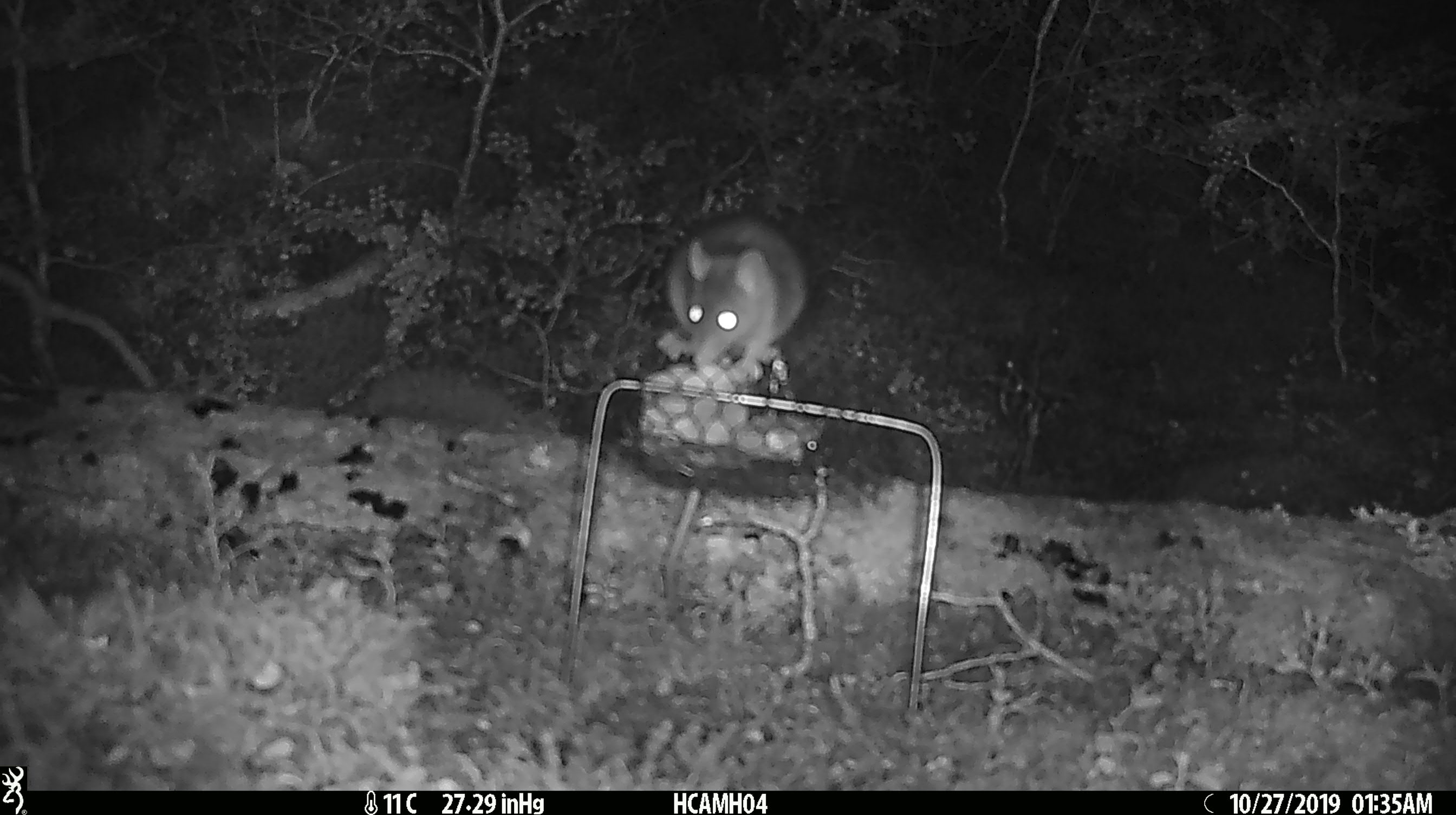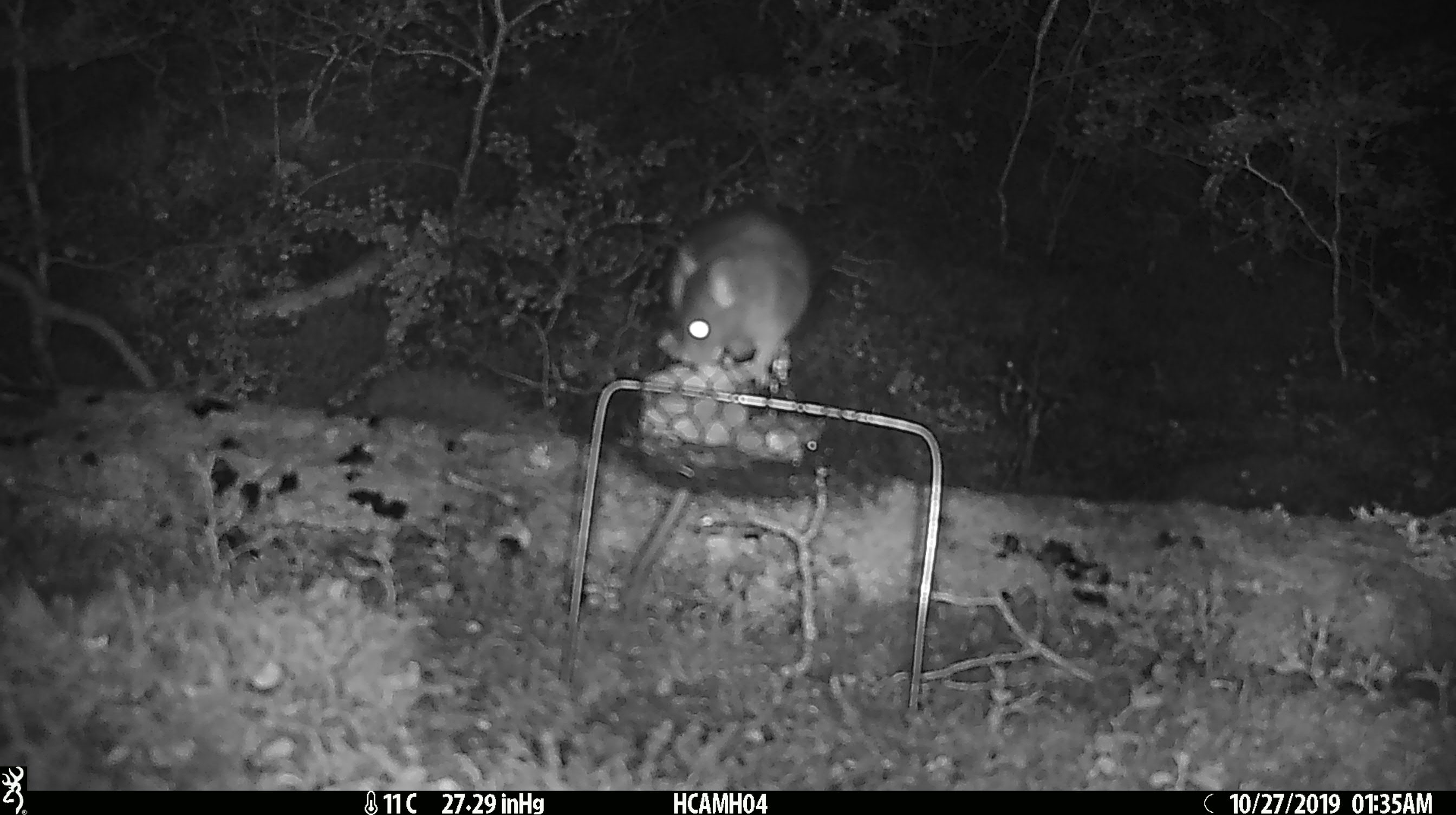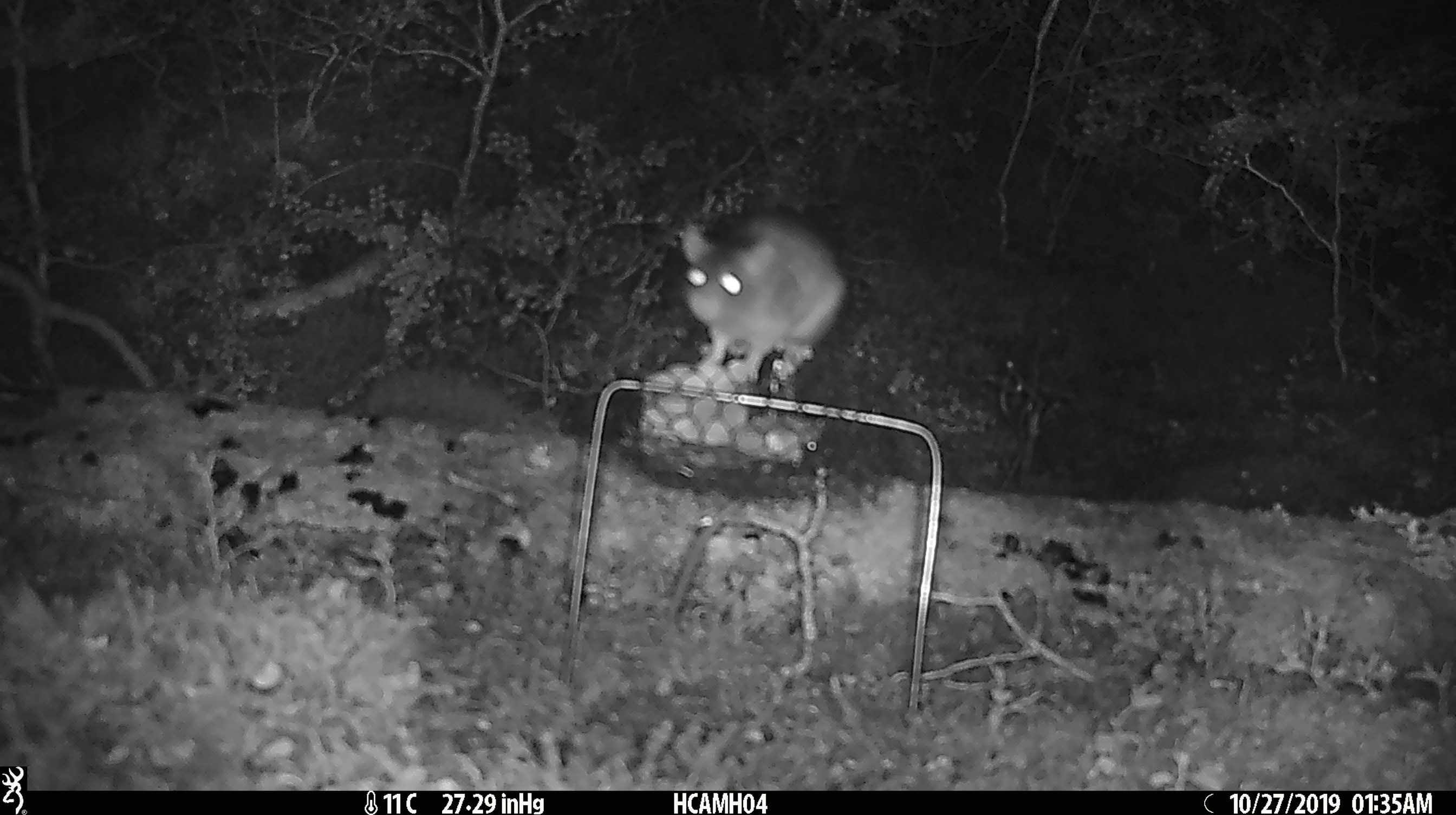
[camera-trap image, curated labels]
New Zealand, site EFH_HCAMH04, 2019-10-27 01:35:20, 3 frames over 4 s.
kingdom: Animalia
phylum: Chordata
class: Mammalia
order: Rodentia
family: Muridae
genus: Rattus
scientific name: Rattus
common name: rat